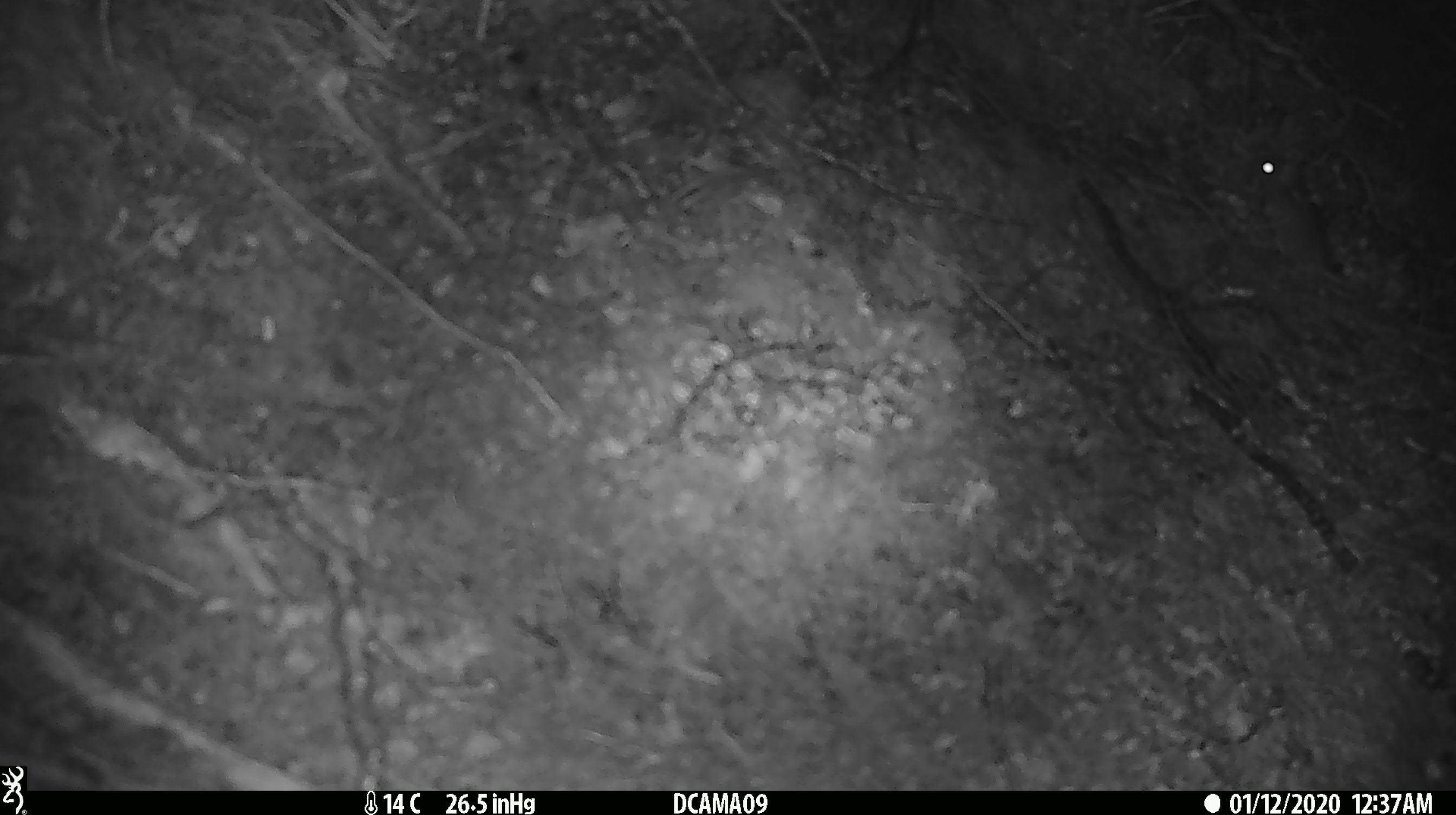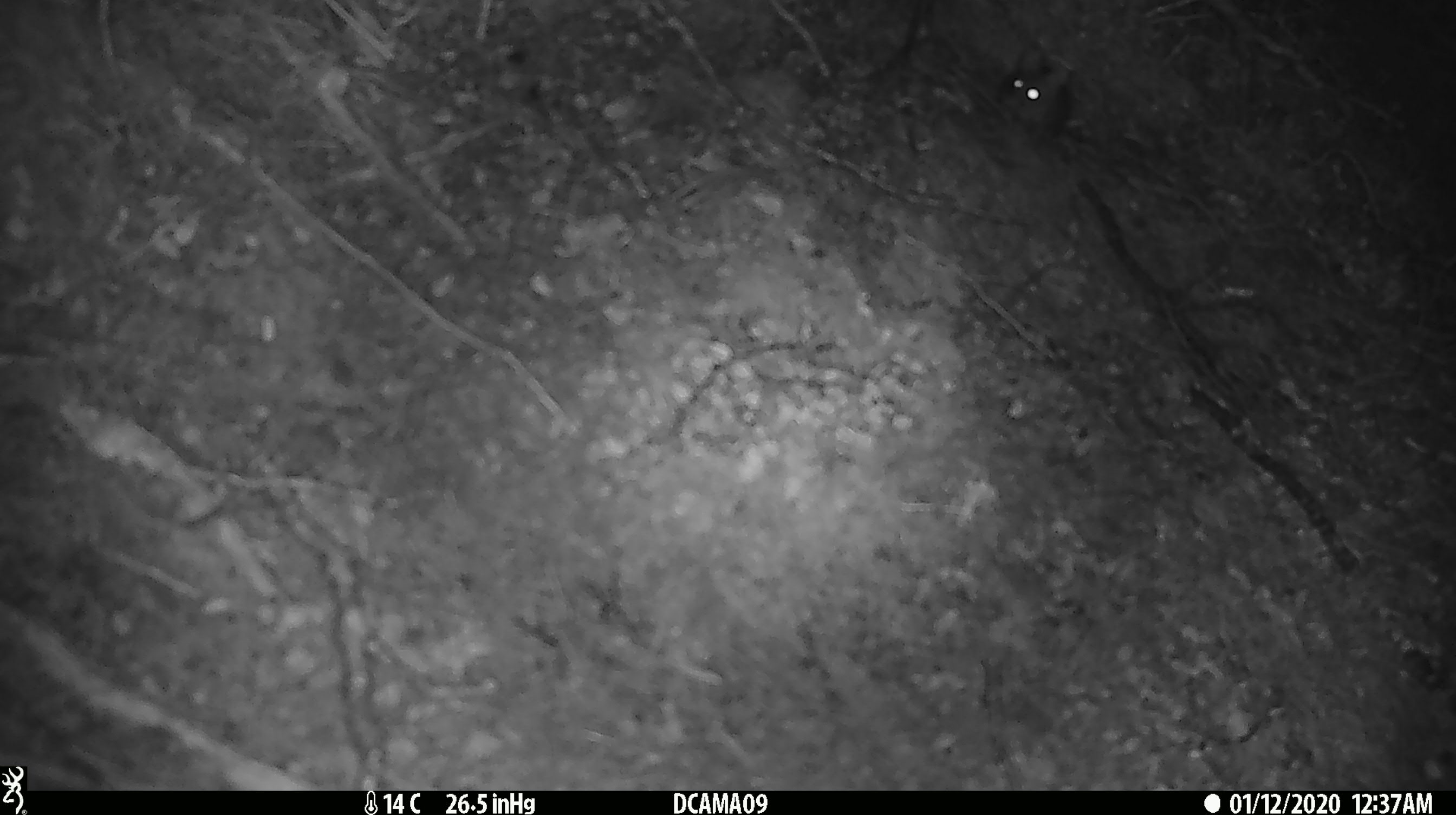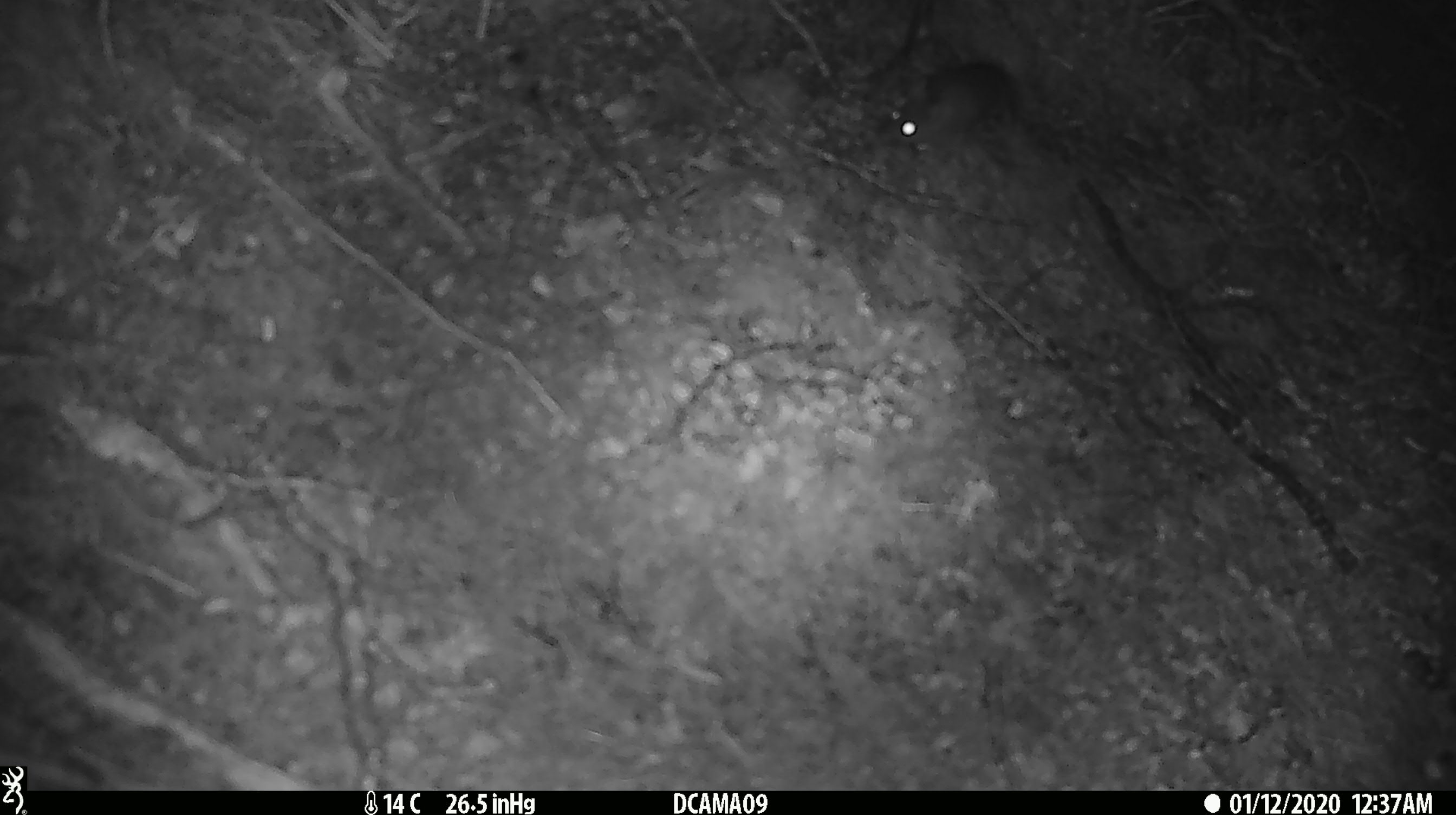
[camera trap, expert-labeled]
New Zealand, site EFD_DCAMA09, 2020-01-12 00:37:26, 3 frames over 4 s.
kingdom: Animalia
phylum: Chordata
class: Mammalia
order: Rodentia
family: Muridae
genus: Mus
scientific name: Mus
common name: mouse